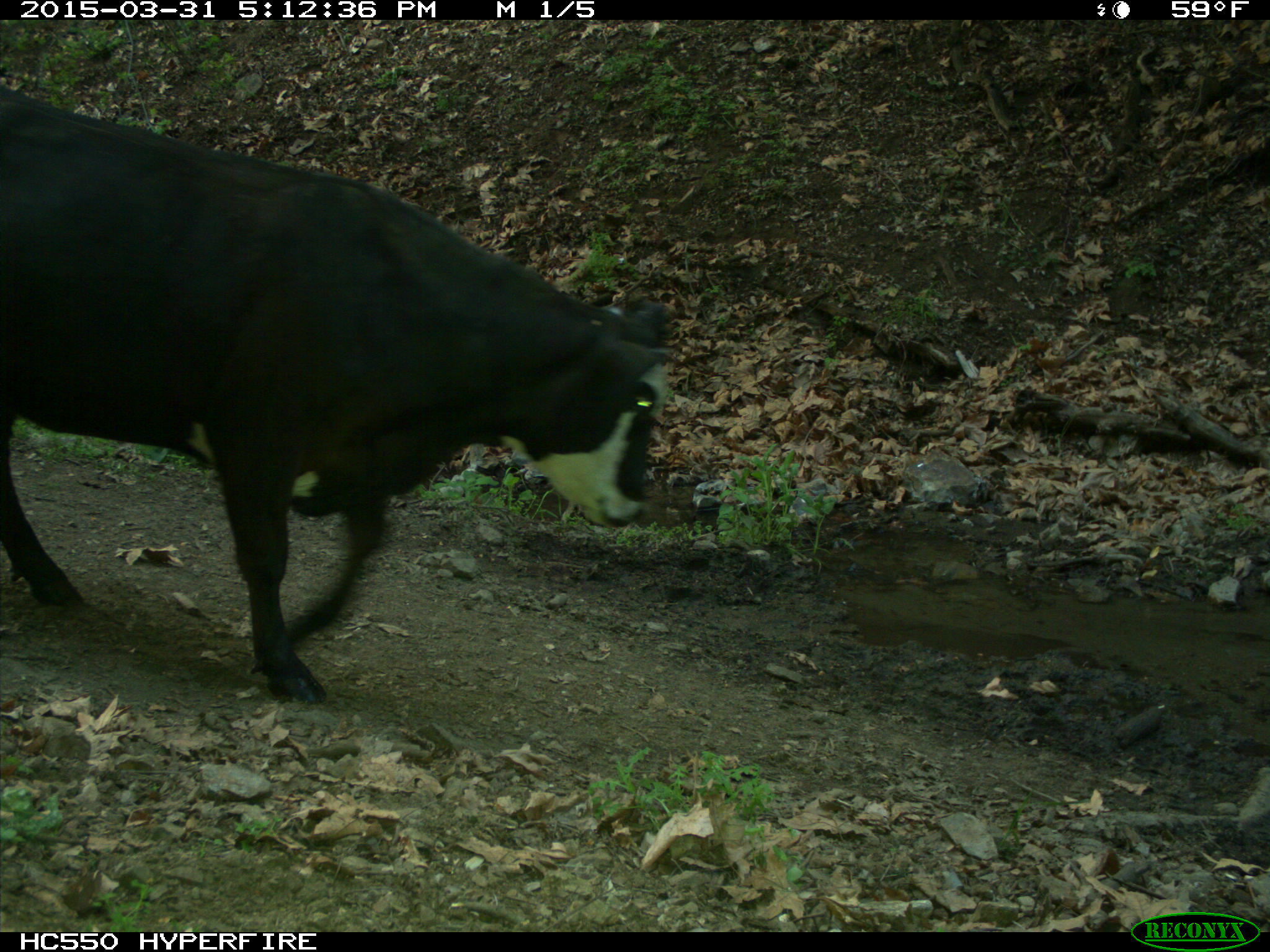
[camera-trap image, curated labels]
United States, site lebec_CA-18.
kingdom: Animalia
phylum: Chordata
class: Mammalia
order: Artiodactyla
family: Bovidae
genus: Bos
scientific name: Bos taurus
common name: domestic cow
Bos taurus (domestic cow).